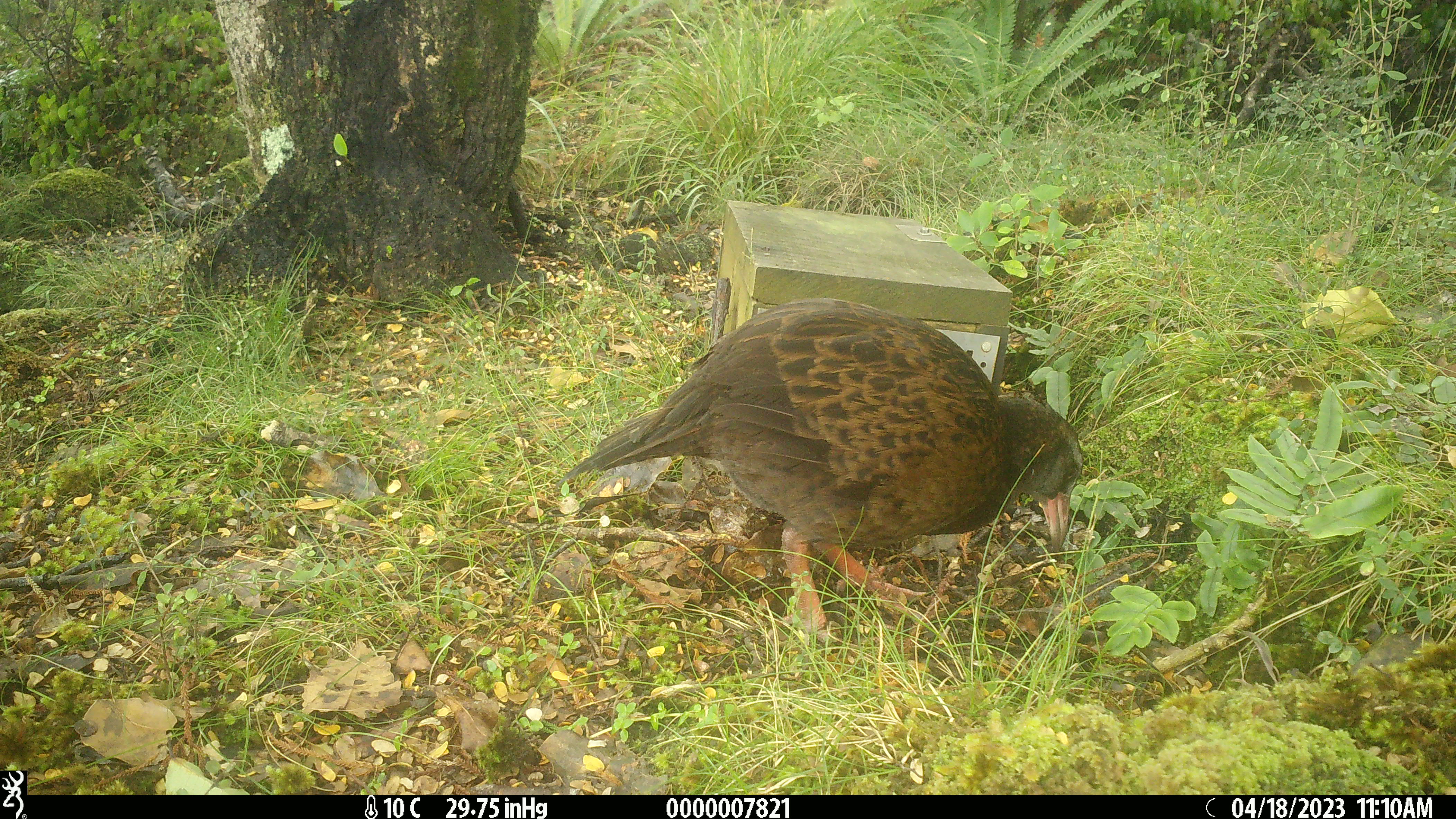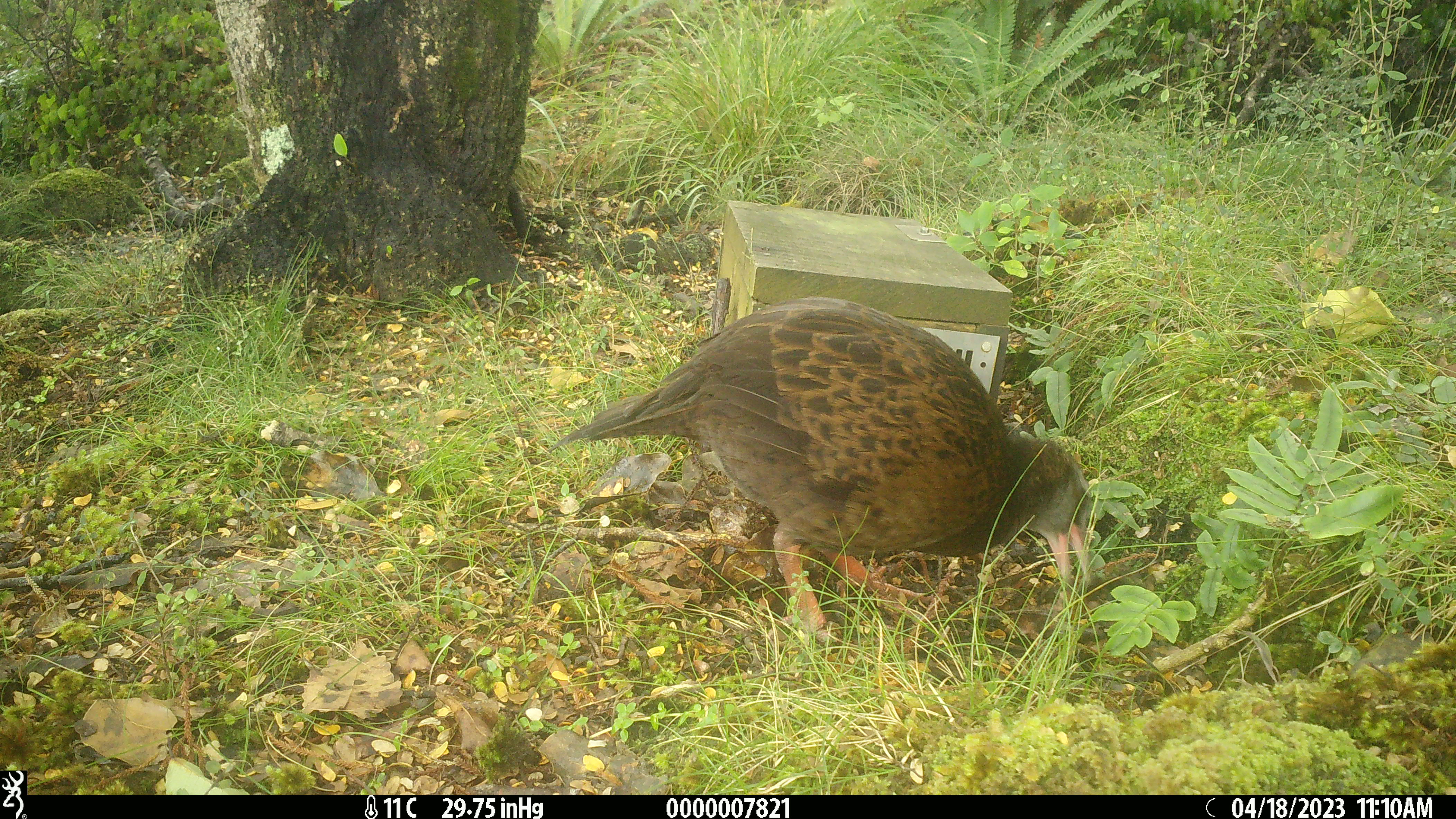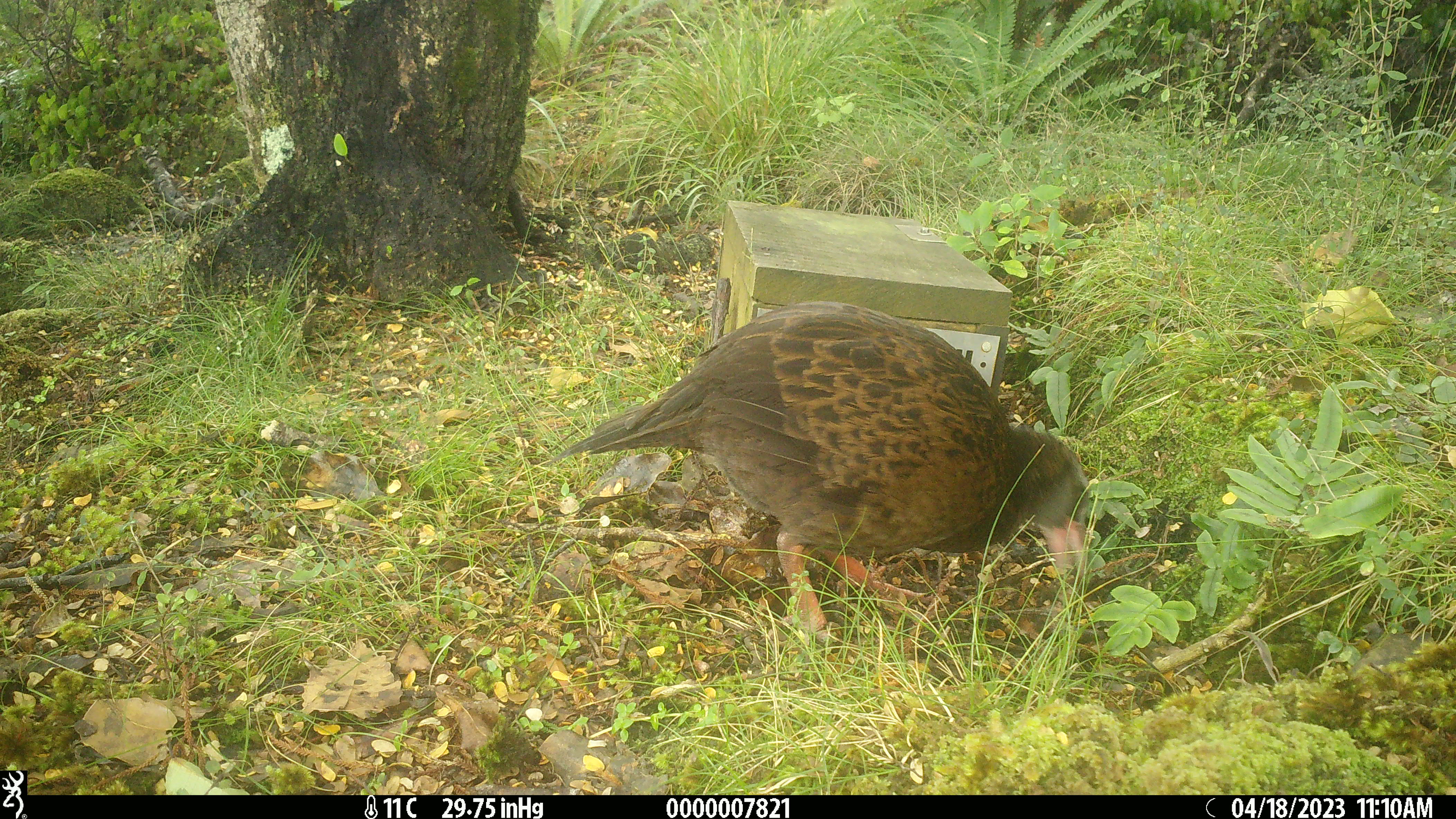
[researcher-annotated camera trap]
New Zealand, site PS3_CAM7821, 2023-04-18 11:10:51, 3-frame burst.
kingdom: Animalia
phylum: Chordata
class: Aves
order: Gruiformes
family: Rallidae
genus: Gallirallus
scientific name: Gallirallus australis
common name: weka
Weka (Gallirallus australis).